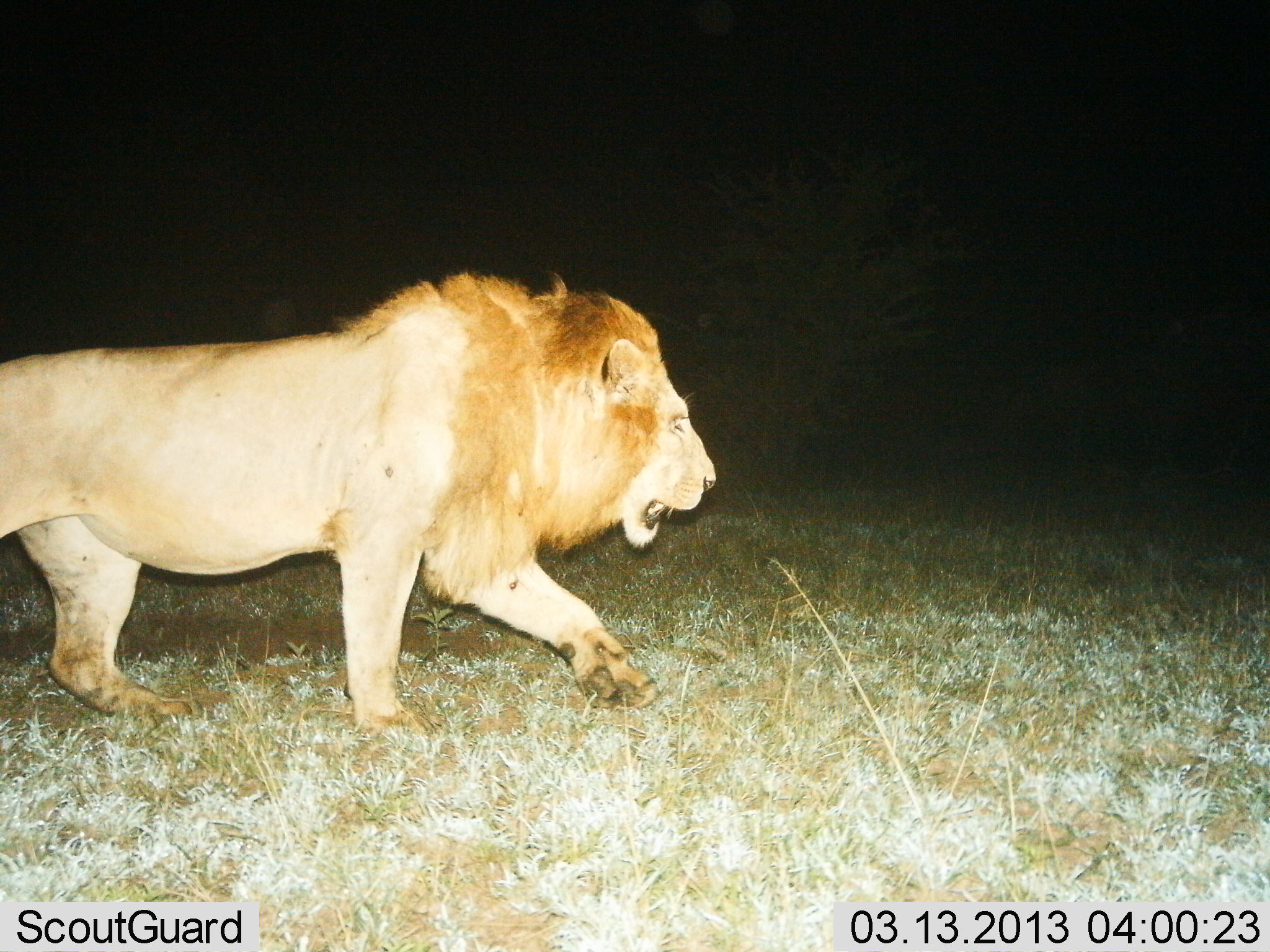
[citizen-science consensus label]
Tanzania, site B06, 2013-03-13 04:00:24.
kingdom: Animalia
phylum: Chordata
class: Mammalia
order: Carnivora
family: Felidae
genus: Panthera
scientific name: Panthera leo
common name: lion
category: lionmale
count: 1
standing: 4%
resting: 0%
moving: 96%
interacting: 0%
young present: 0%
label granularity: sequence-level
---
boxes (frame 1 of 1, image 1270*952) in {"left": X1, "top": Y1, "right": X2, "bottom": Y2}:
animal: {"left": 0, "top": 268, "right": 716, "bottom": 739}